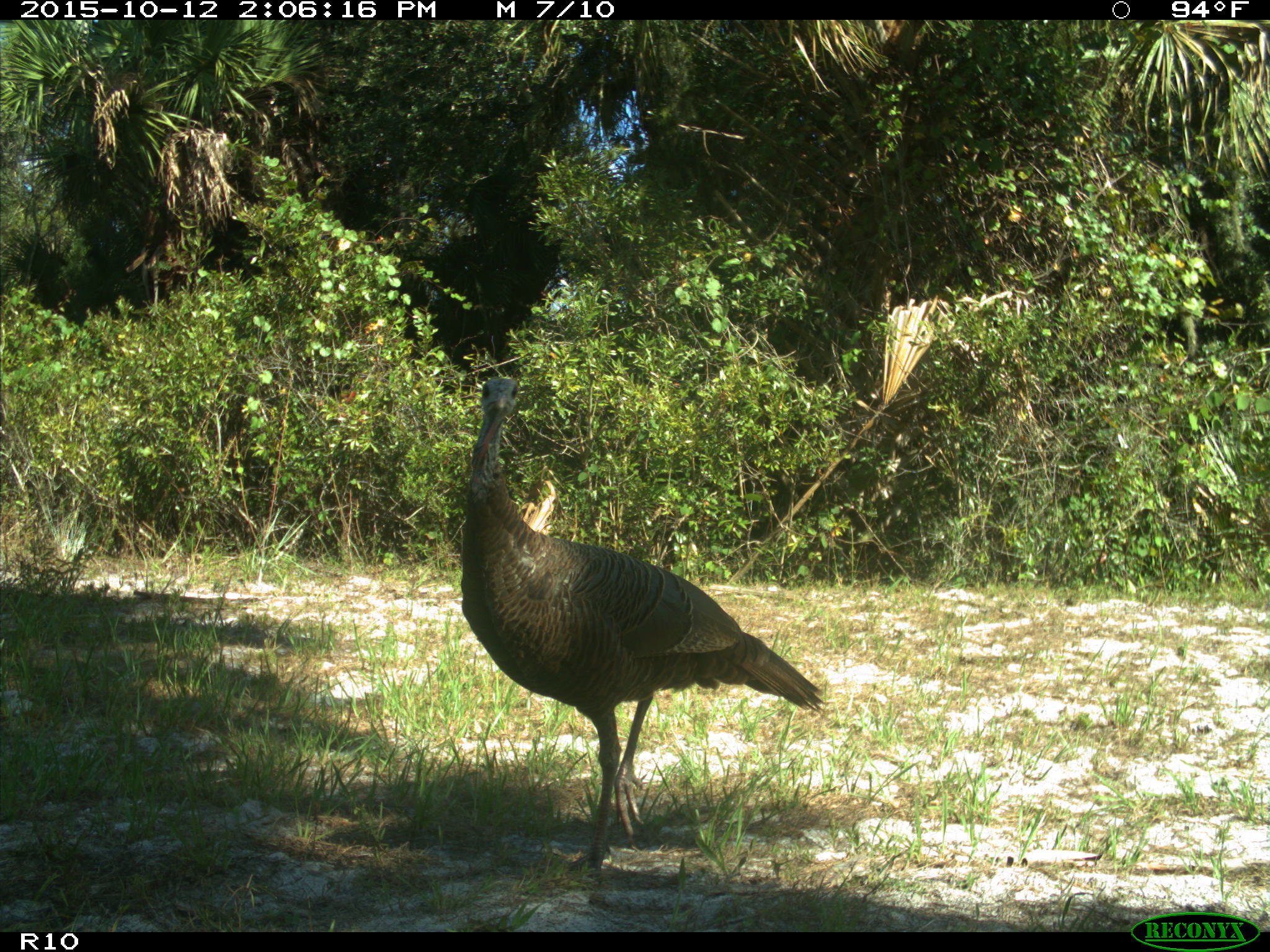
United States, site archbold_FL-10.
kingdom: Animalia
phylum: Chordata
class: Aves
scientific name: Aves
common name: birds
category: unidentified bird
Unidentified bird (birds) (Aves).